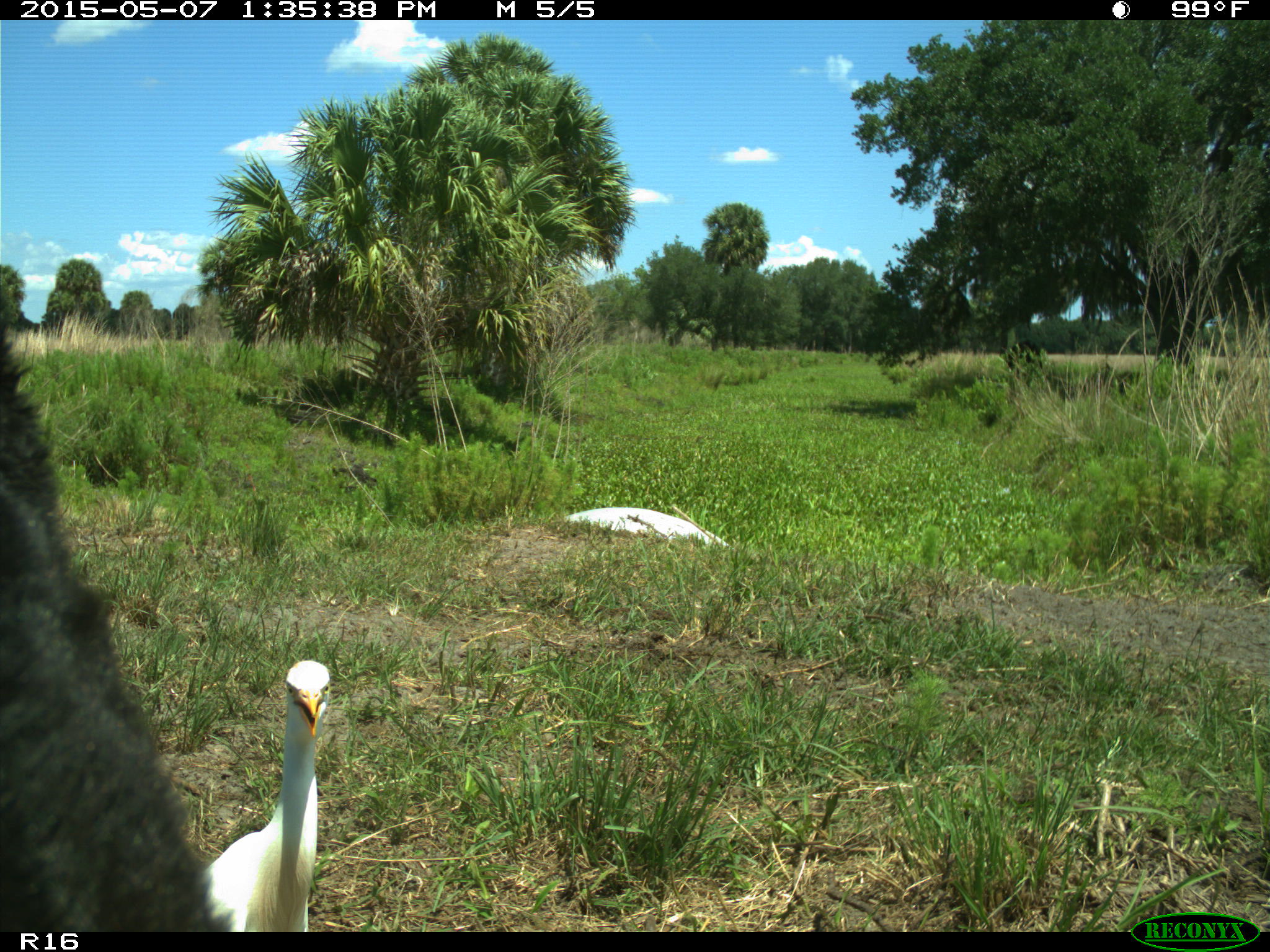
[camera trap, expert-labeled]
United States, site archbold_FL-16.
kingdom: Animalia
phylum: Chordata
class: Mammalia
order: Artiodactyla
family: Bovidae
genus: Bos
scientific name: Bos taurus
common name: domestic cow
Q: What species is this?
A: Bos taurus (domestic cow).